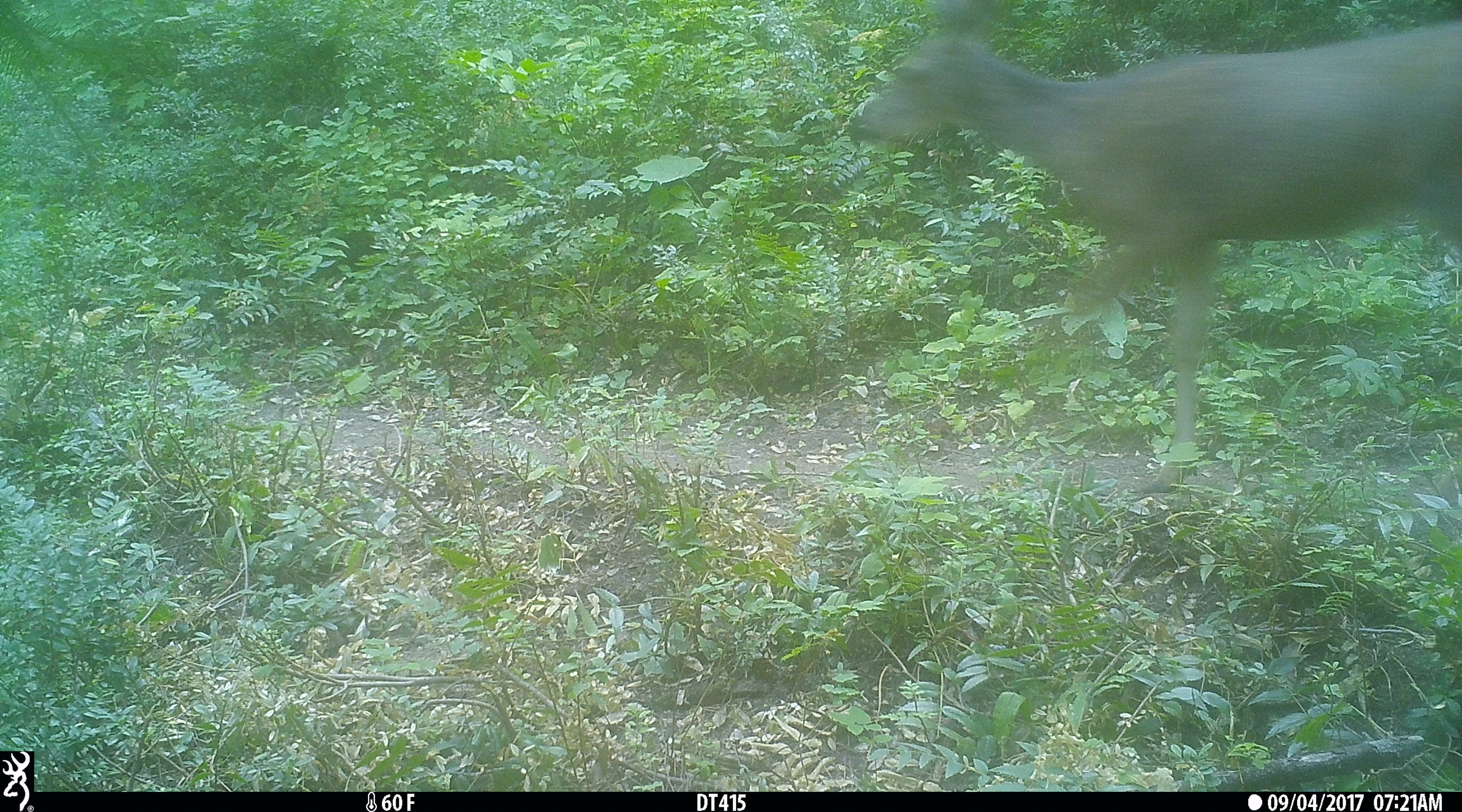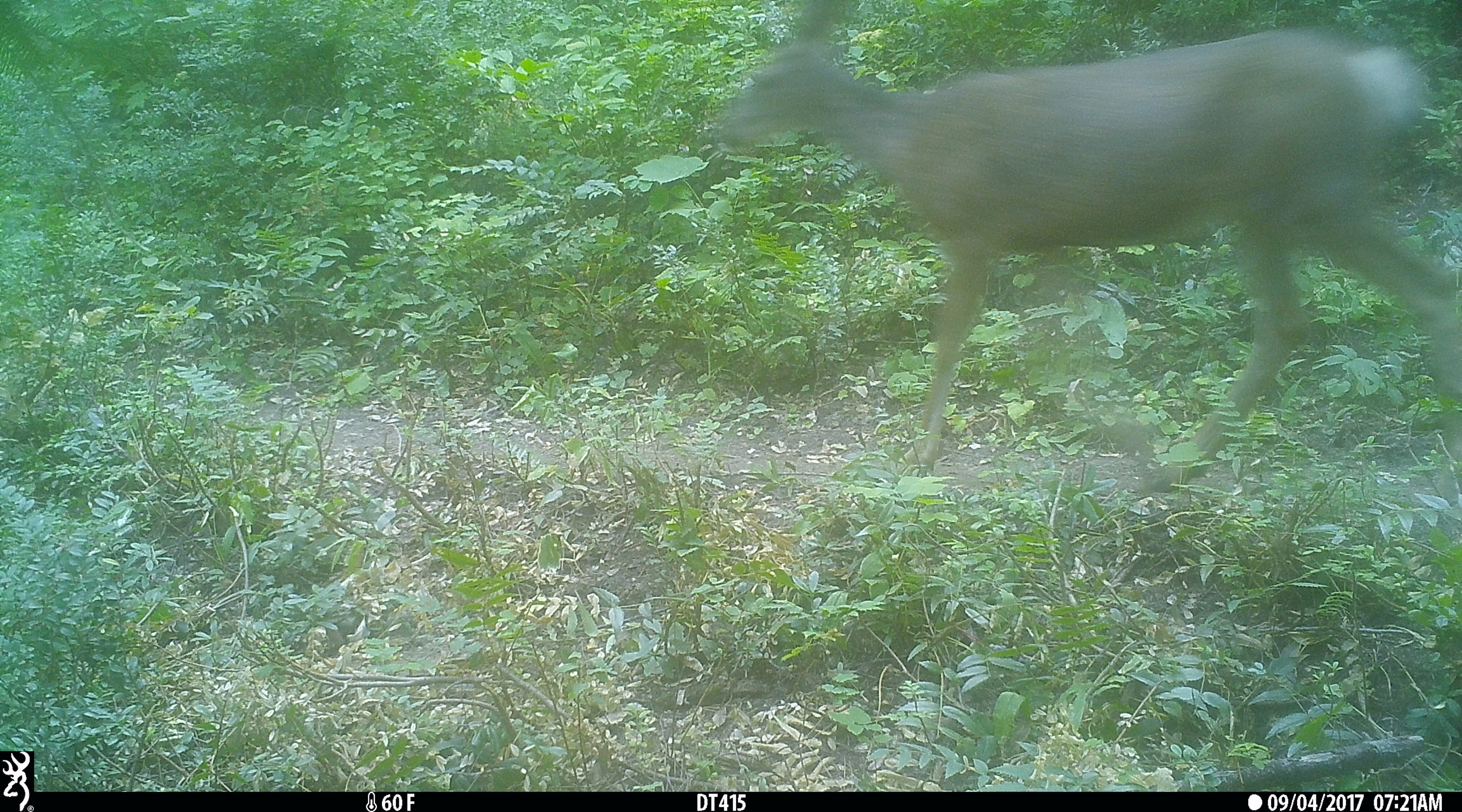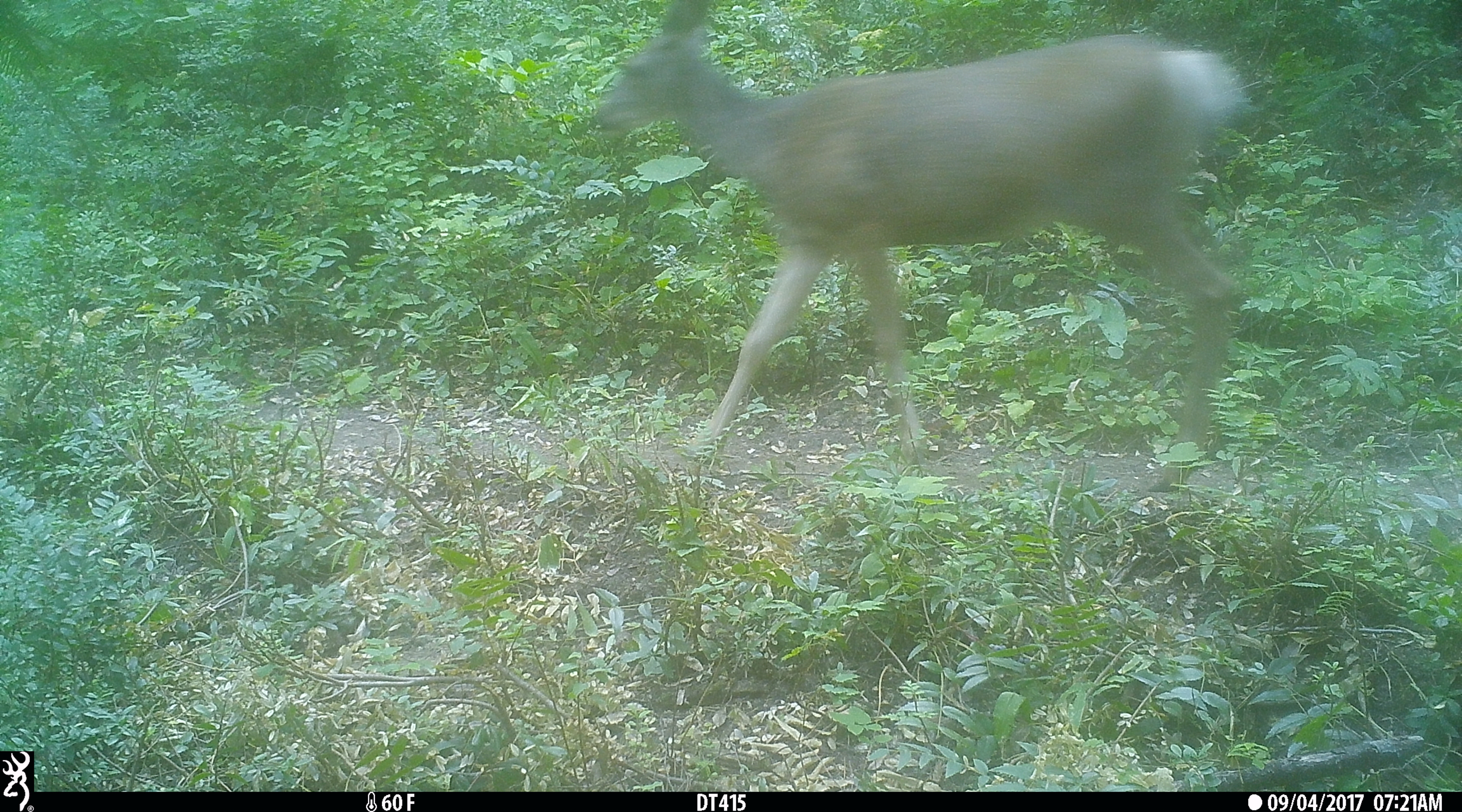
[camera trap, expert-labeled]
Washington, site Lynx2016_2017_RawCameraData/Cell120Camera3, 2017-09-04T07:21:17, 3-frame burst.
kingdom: Animalia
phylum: Chordata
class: Mammalia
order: Artiodactyla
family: Cervidae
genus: Odocoileus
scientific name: Odocoileus hemionus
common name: mule deer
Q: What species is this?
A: Odocoileus hemionus (mule deer).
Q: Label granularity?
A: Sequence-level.